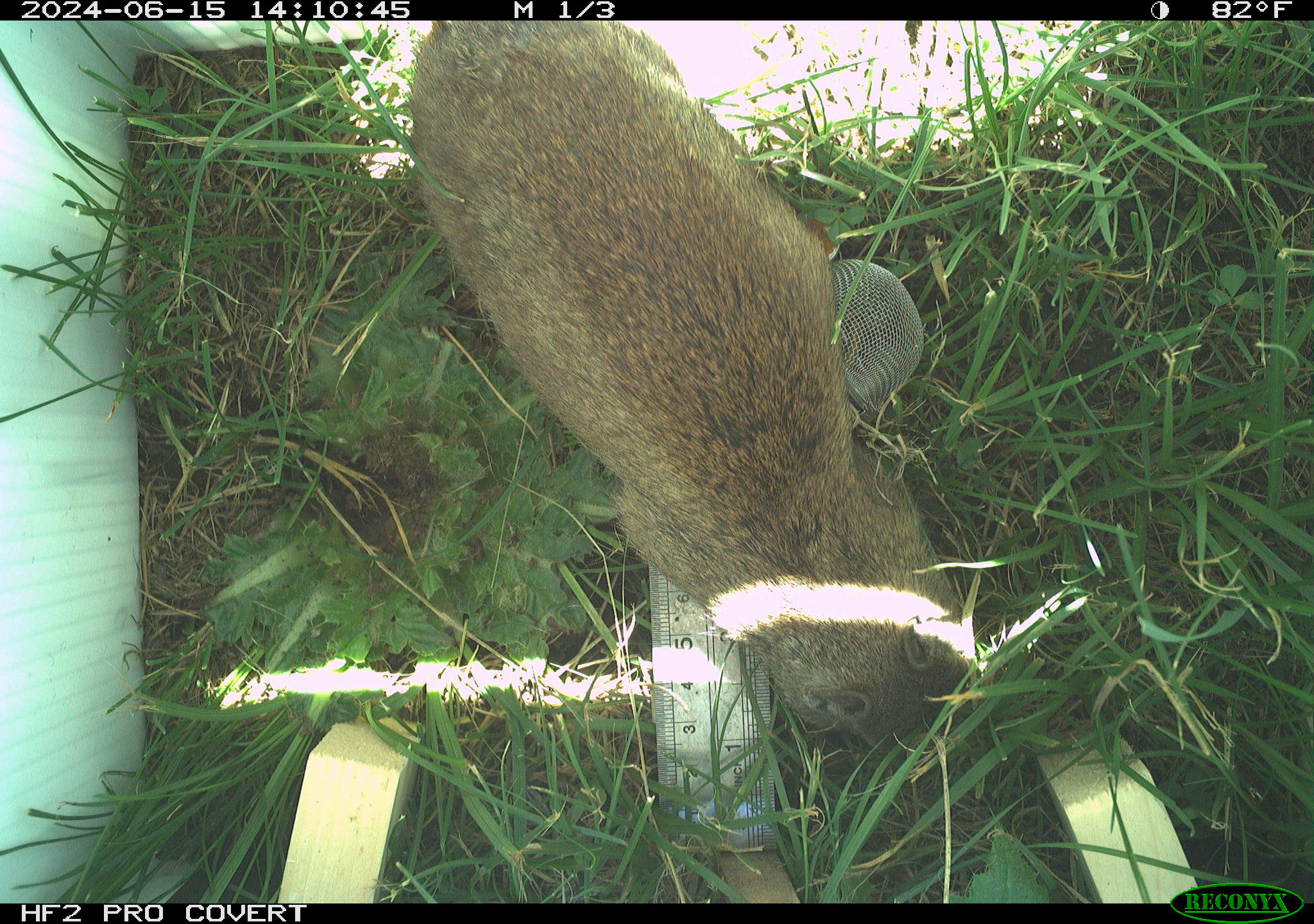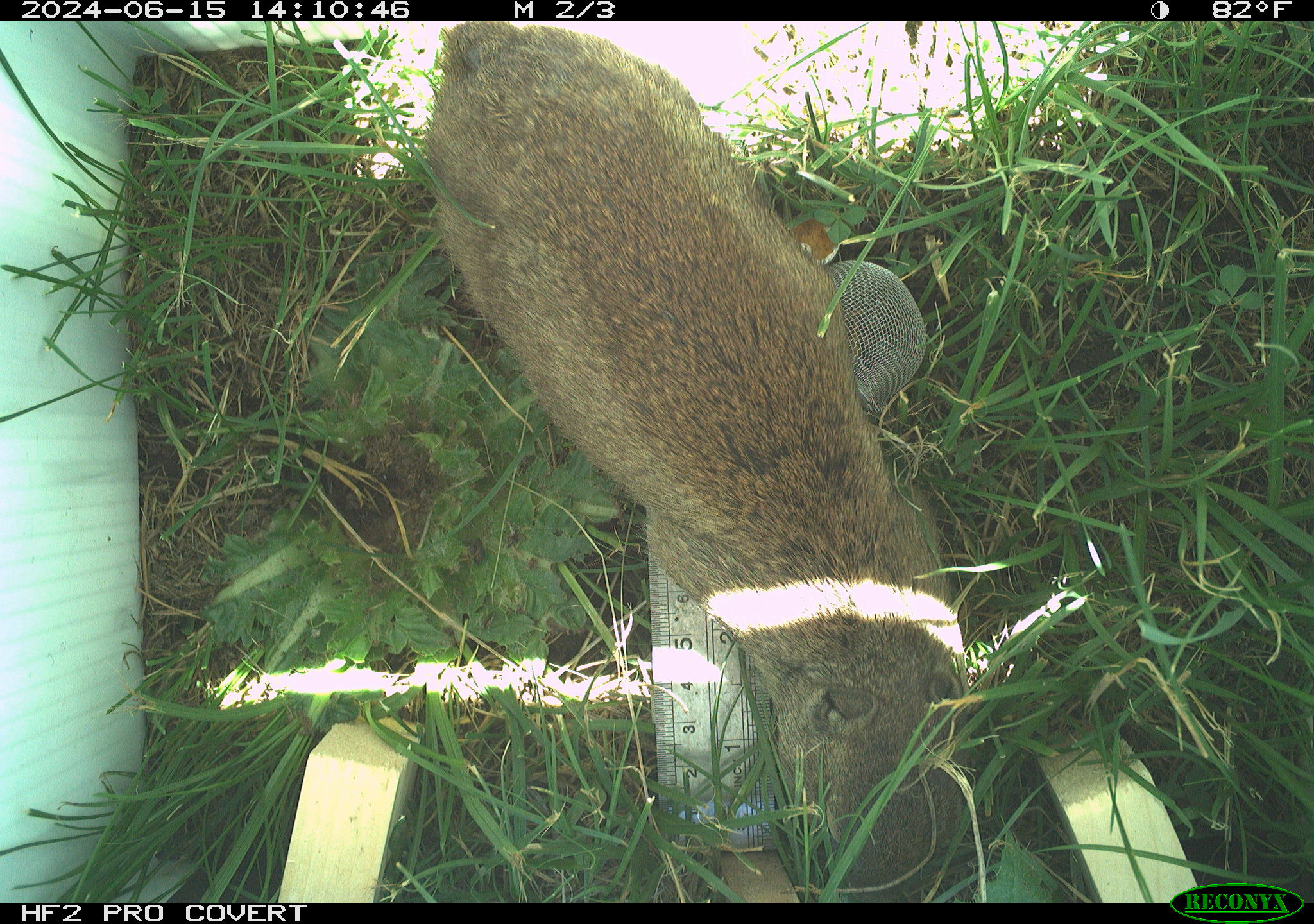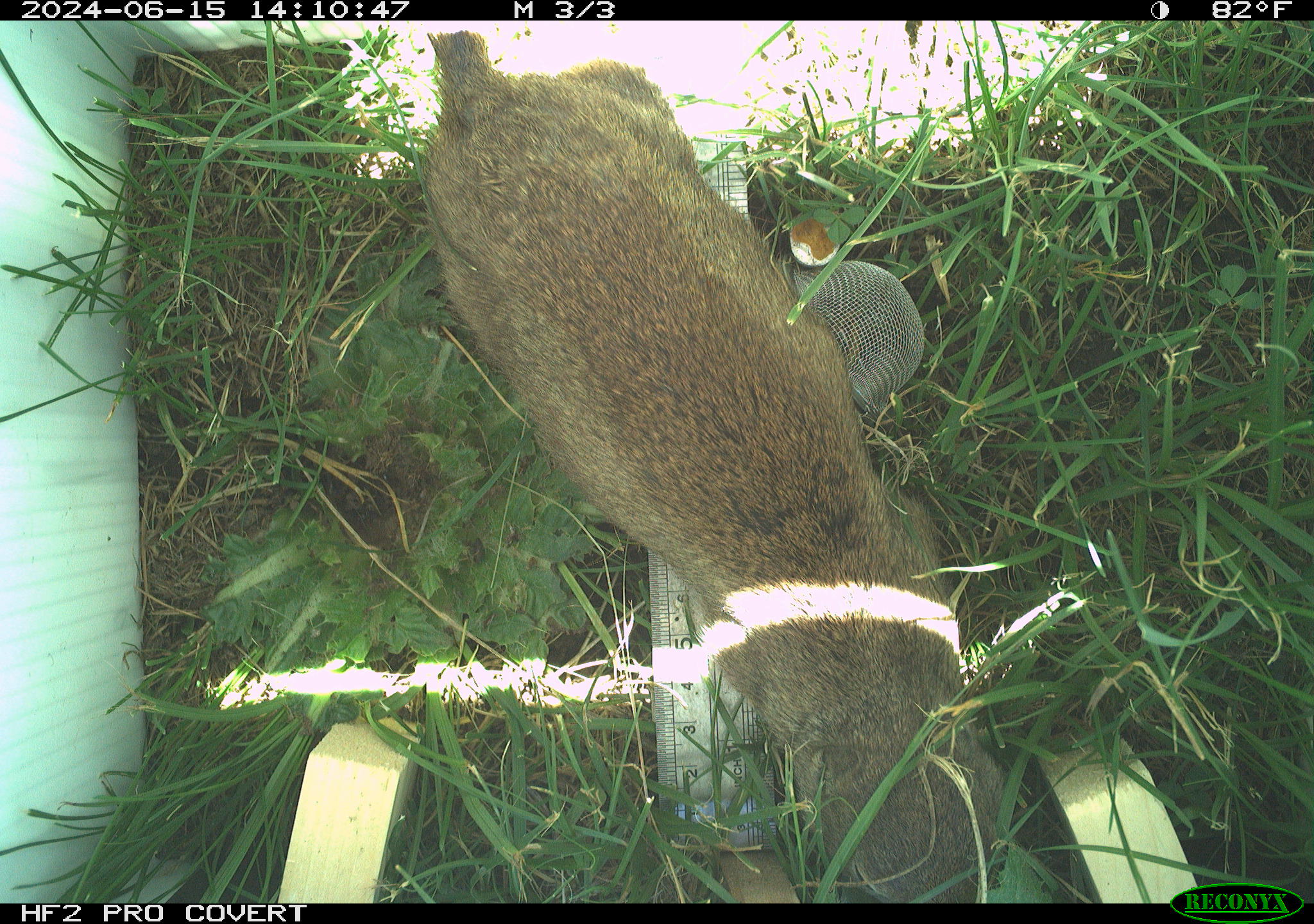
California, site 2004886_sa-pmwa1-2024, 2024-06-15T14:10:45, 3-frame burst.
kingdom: Animalia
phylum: Chordata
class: Mammalia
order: Rodentia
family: Sciuridae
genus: Urocitellus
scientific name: Urocitellus beldingi beldingi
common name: belding's ground squirrel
Belding's ground squirrel (Urocitellus beldingi beldingi).